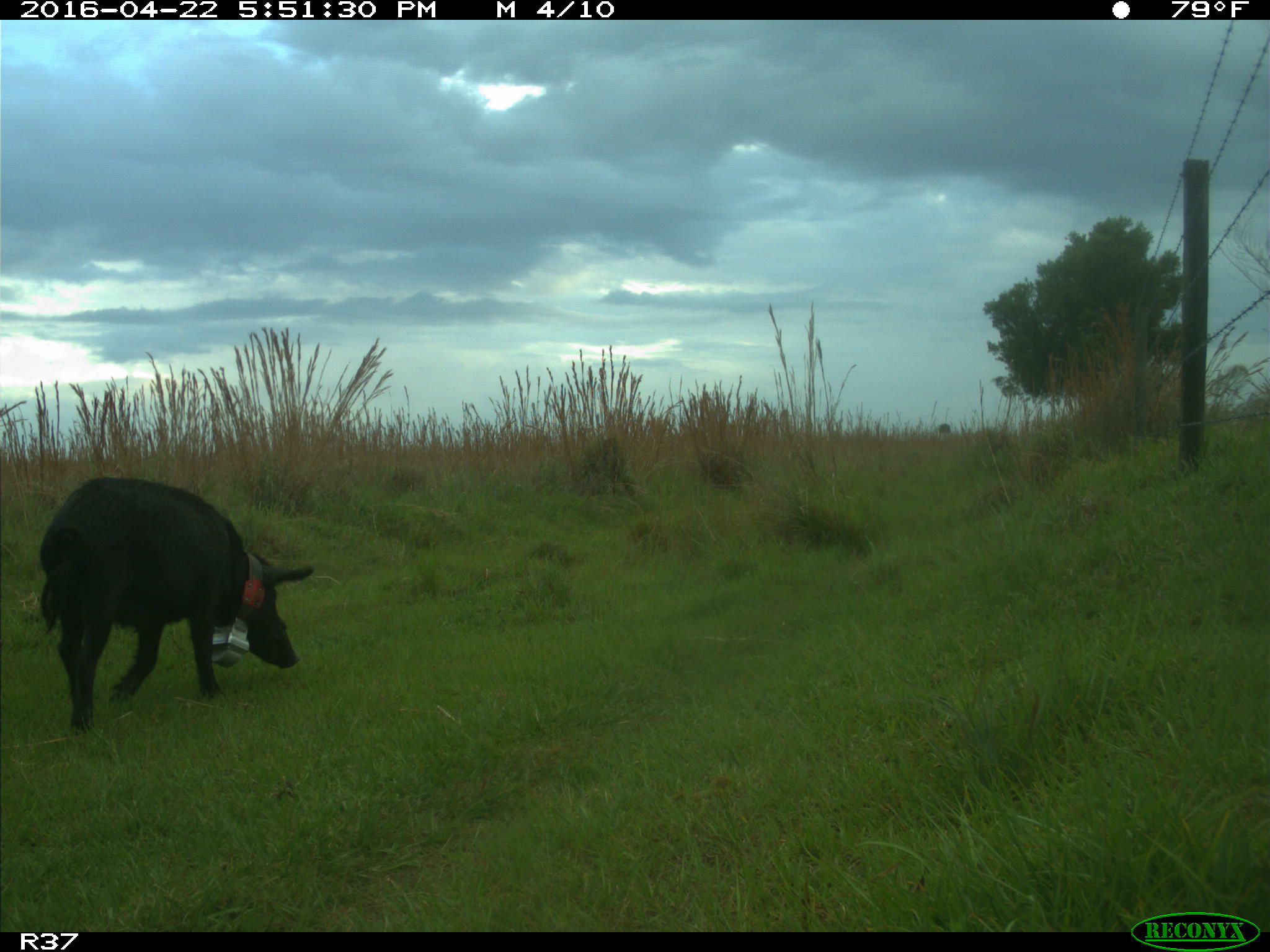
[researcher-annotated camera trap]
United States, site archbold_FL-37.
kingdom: Animalia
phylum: Chordata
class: Mammalia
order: Artiodactyla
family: Suidae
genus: Sus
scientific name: Sus scrofa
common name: wild boar